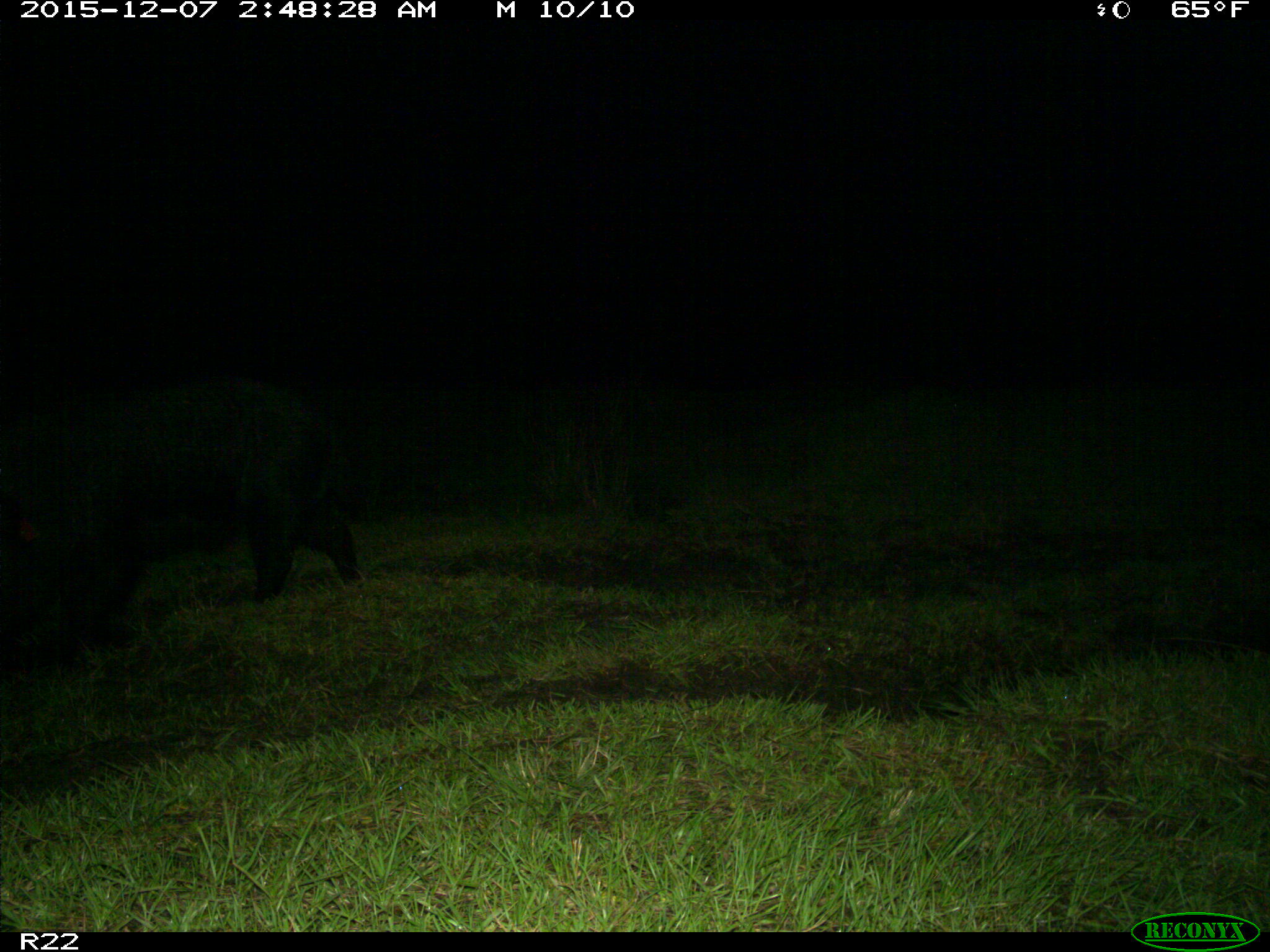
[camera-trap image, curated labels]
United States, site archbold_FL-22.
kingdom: Animalia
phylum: Chordata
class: Mammalia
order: Artiodactyla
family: Suidae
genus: Sus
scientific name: Sus scrofa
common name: wild boar